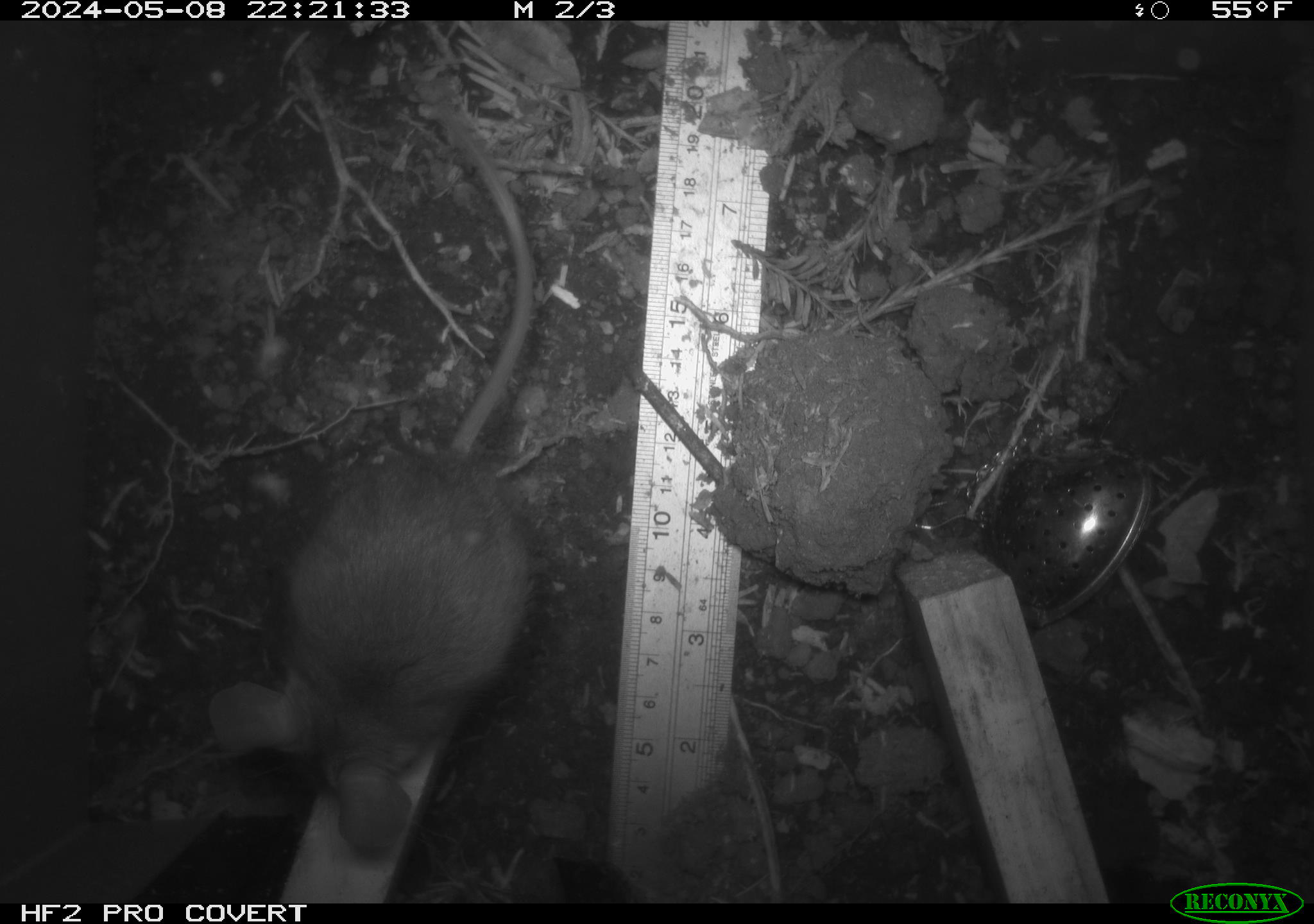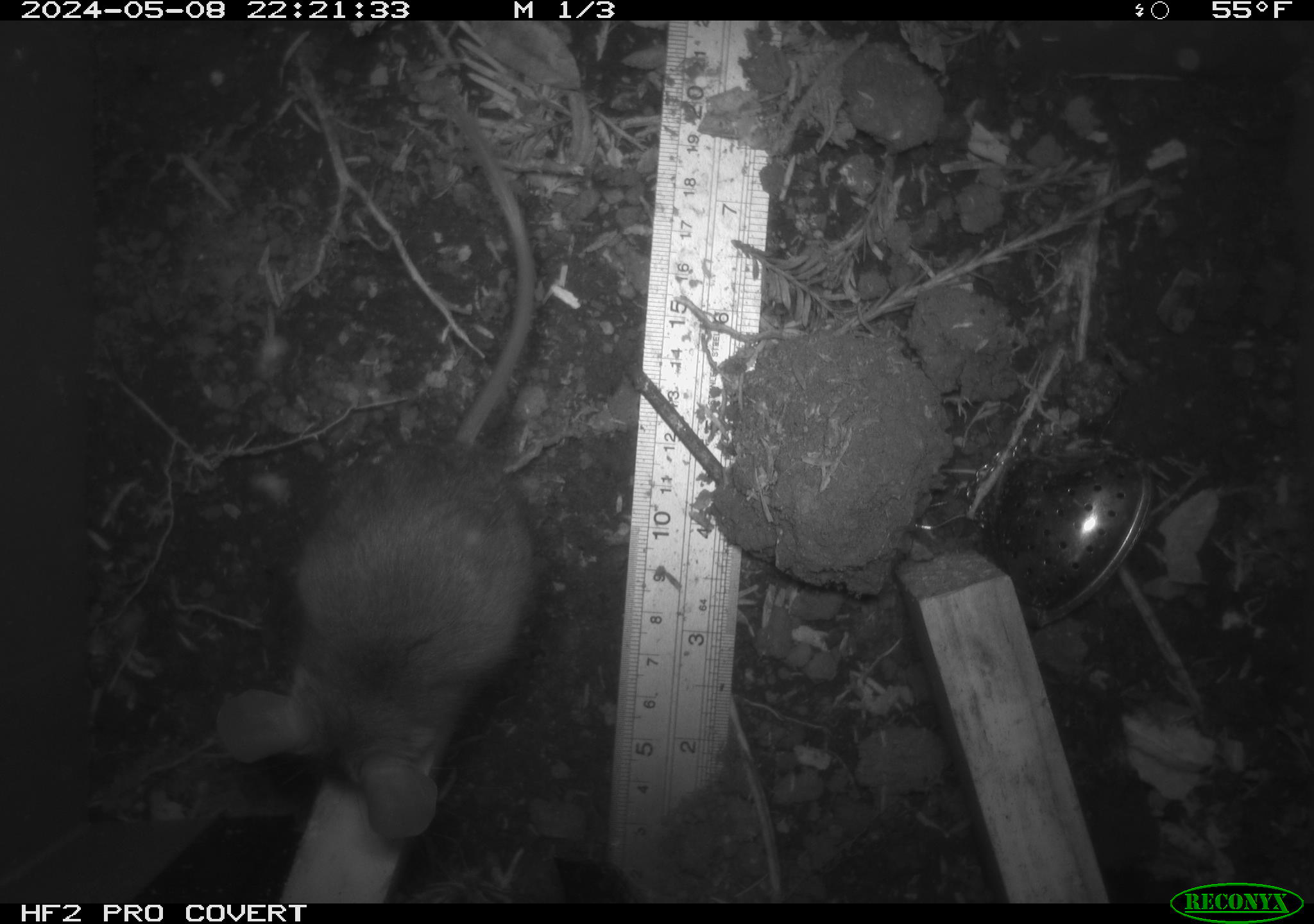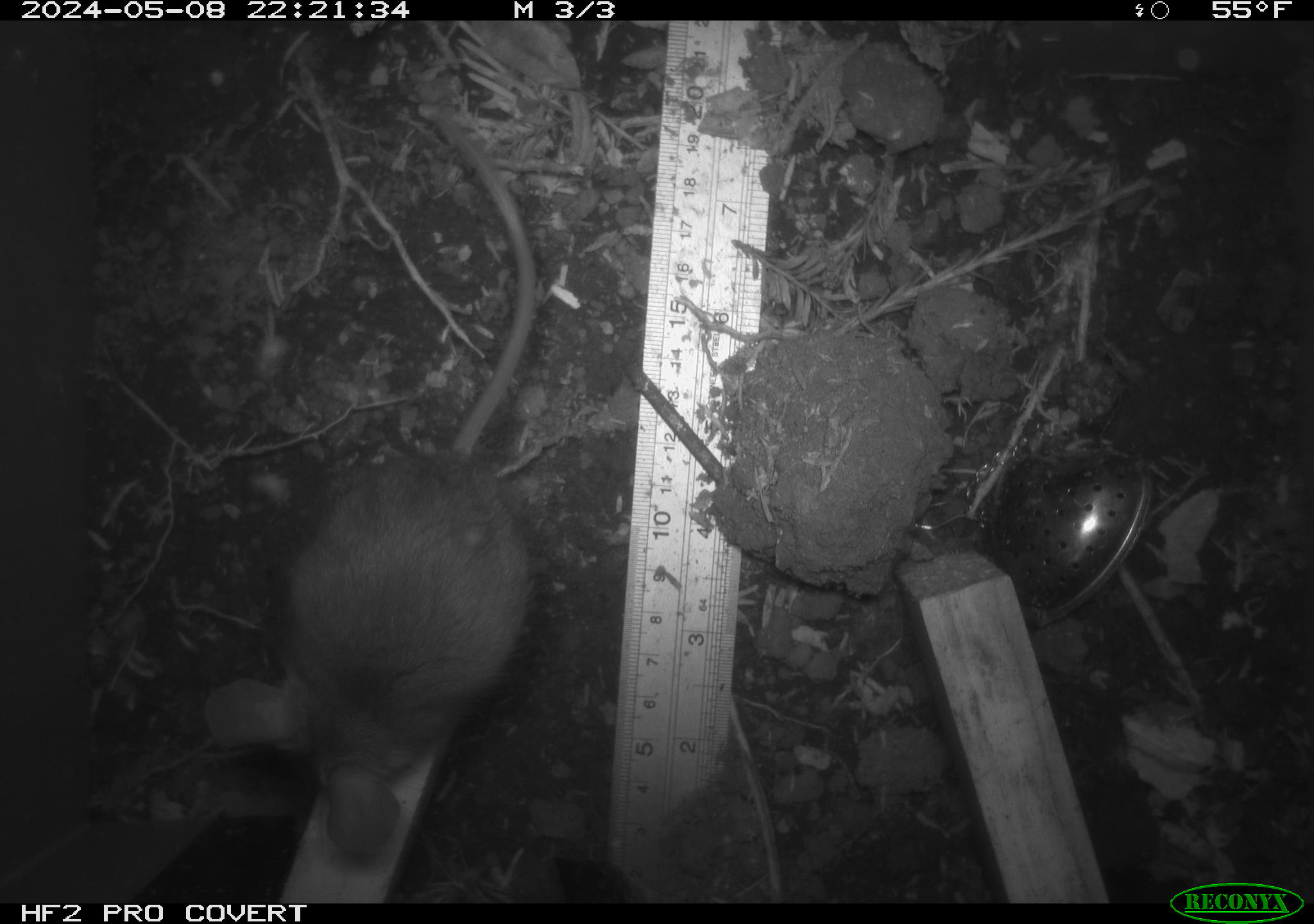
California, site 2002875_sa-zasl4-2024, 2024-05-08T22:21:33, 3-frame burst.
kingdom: Animalia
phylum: Chordata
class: Mammalia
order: Rodentia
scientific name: Rodentia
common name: rodent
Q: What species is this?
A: Rodent (Rodentia).